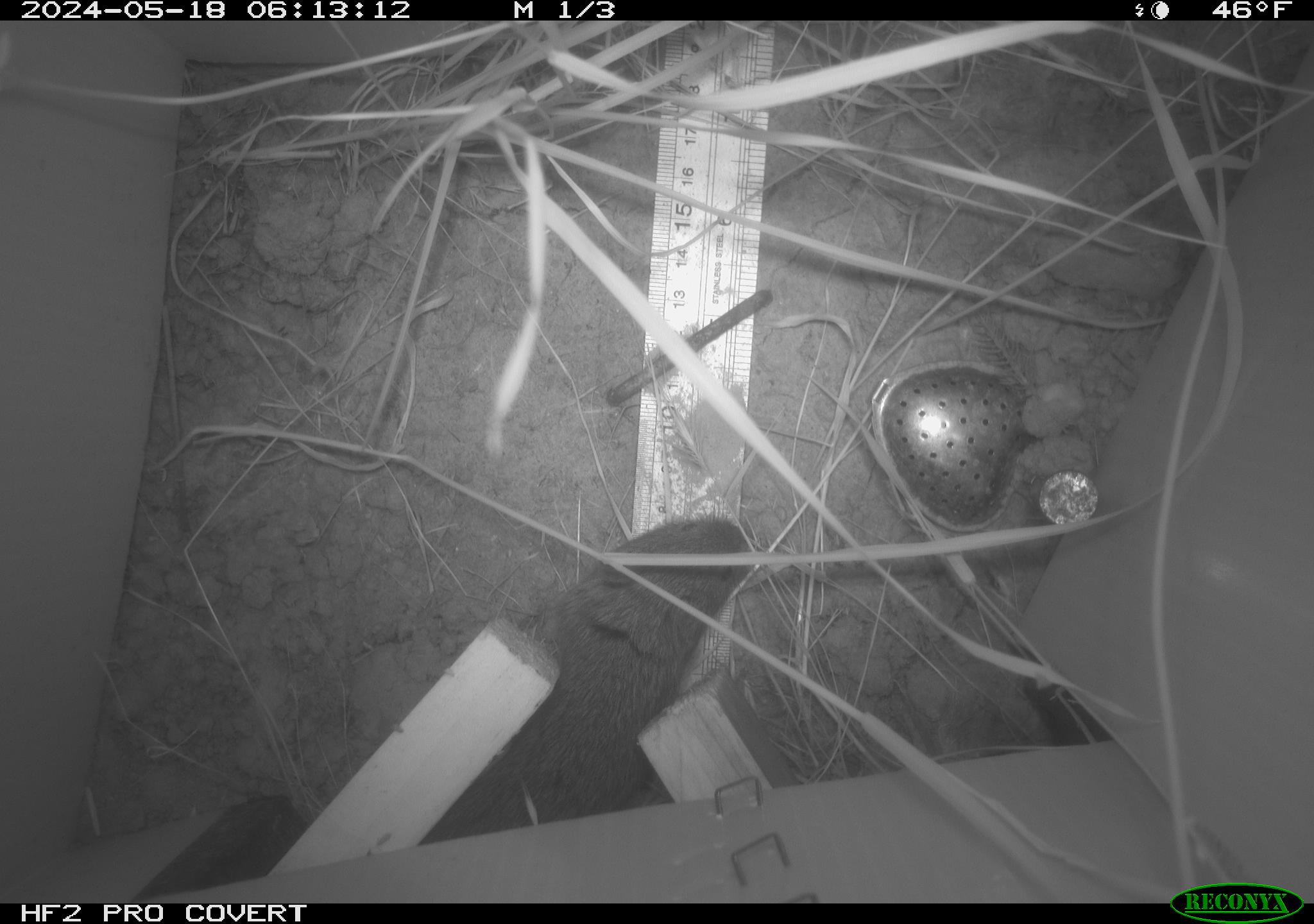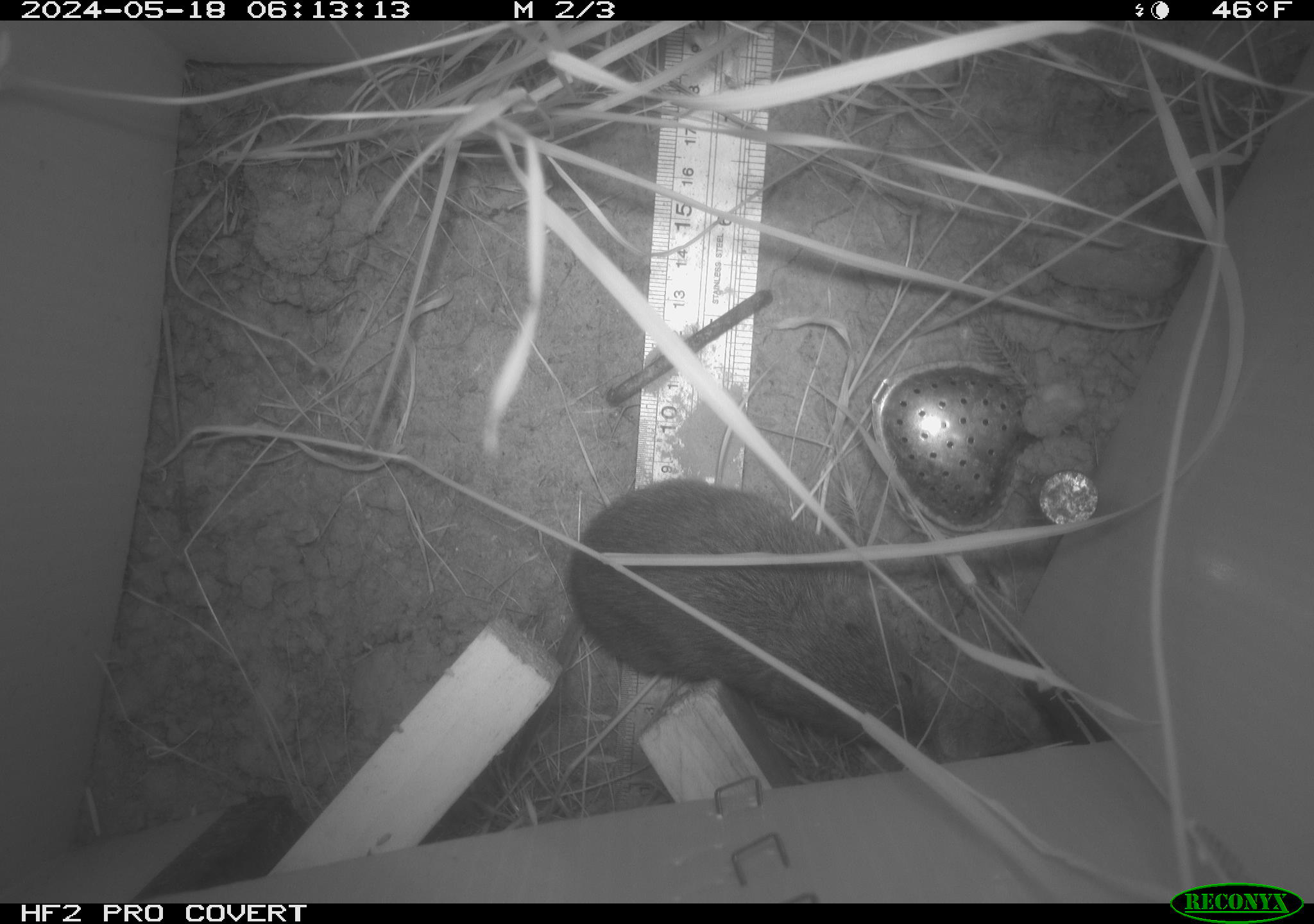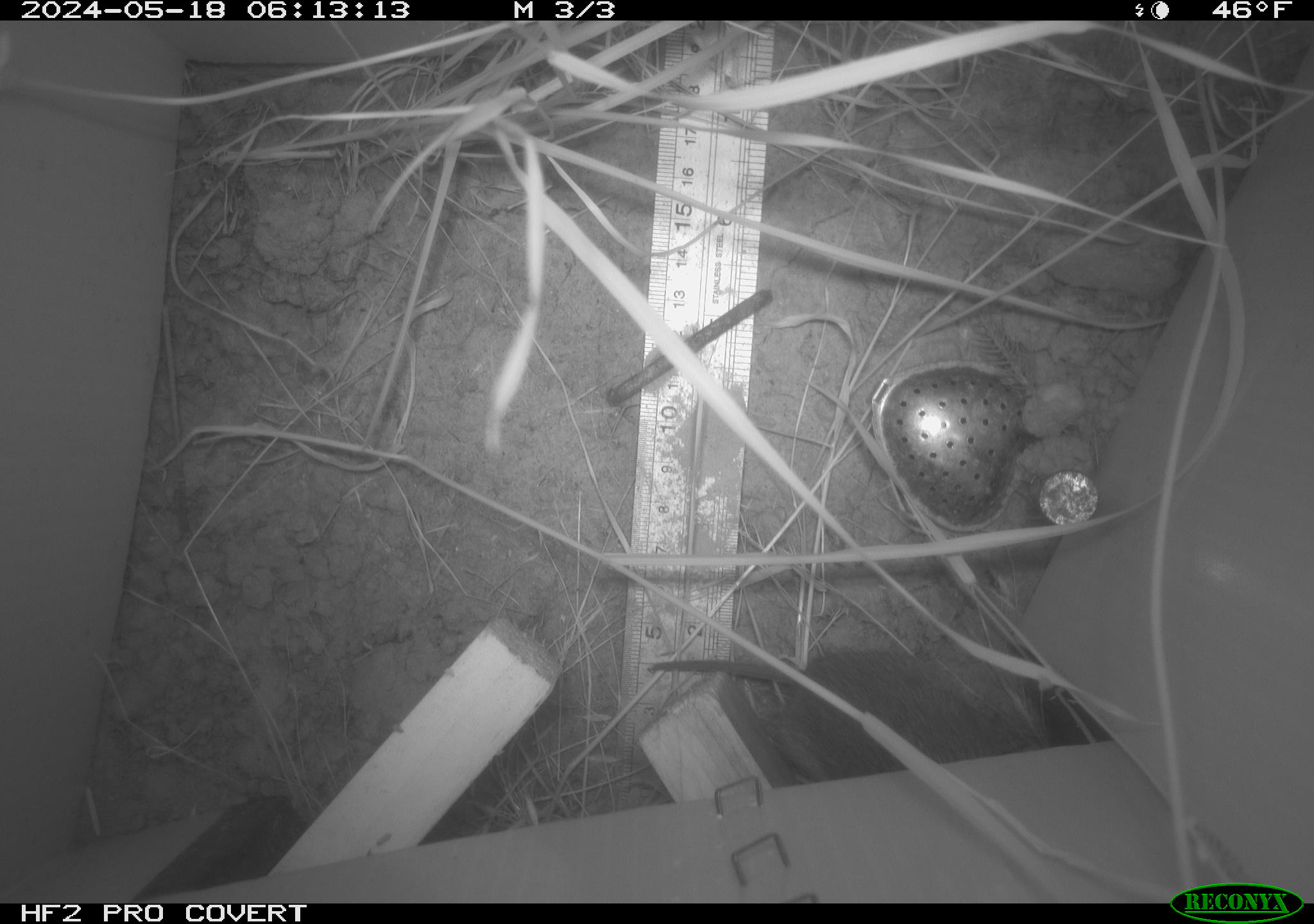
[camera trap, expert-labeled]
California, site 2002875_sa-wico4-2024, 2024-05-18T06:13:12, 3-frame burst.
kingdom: Animalia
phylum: Chordata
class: Mammalia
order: Rodentia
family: Cricetidae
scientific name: Arvicolinae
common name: voles, lemmings, and muskrats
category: arvicolinae subfamily